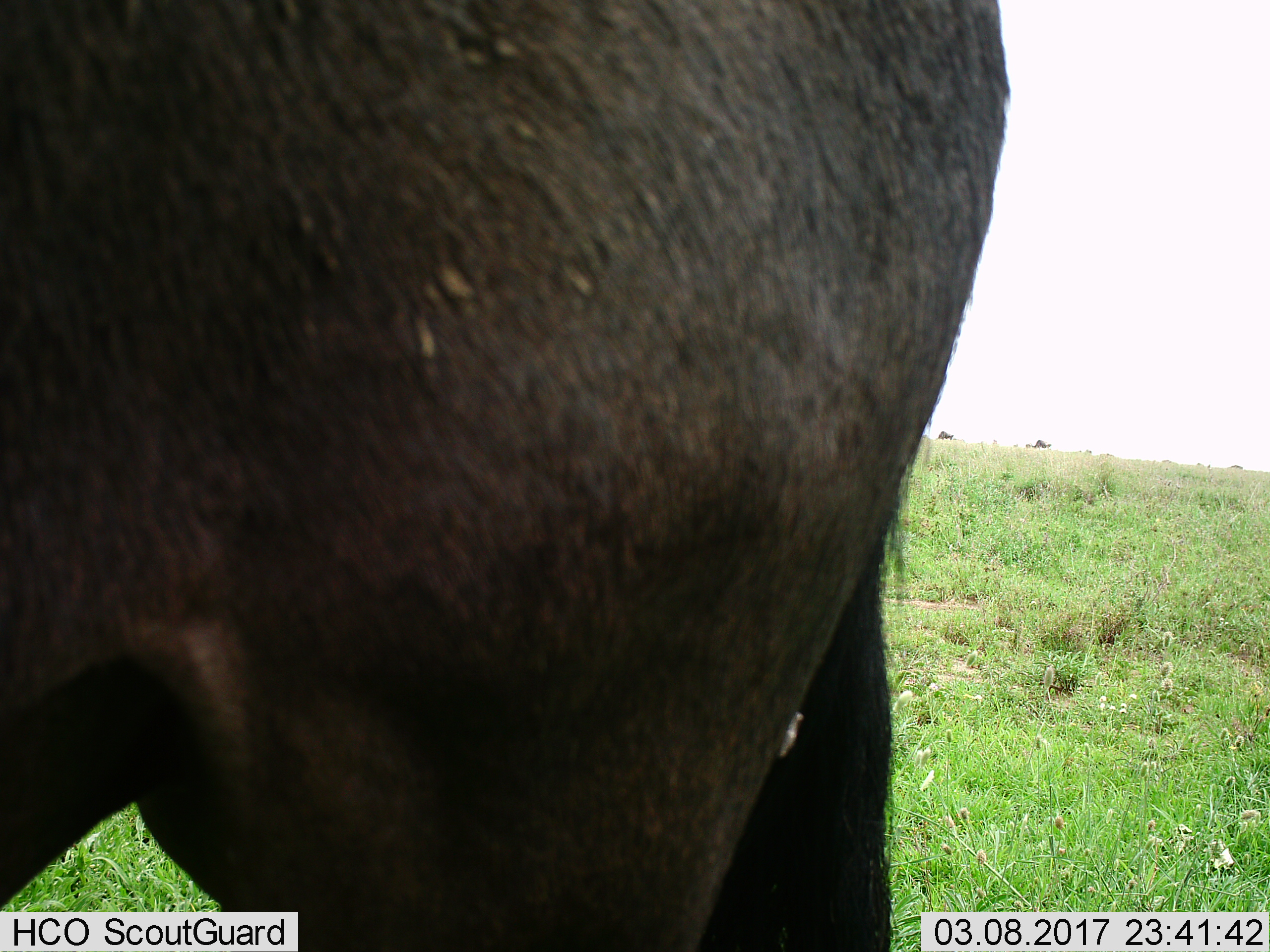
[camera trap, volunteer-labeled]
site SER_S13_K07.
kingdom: Animalia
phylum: Chordata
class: Mammalia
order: Artiodactyla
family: Bovidae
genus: Connochaetes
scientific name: Connochaetes taurinus taurinus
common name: blue wildebeest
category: wildebeestblue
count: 1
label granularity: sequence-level